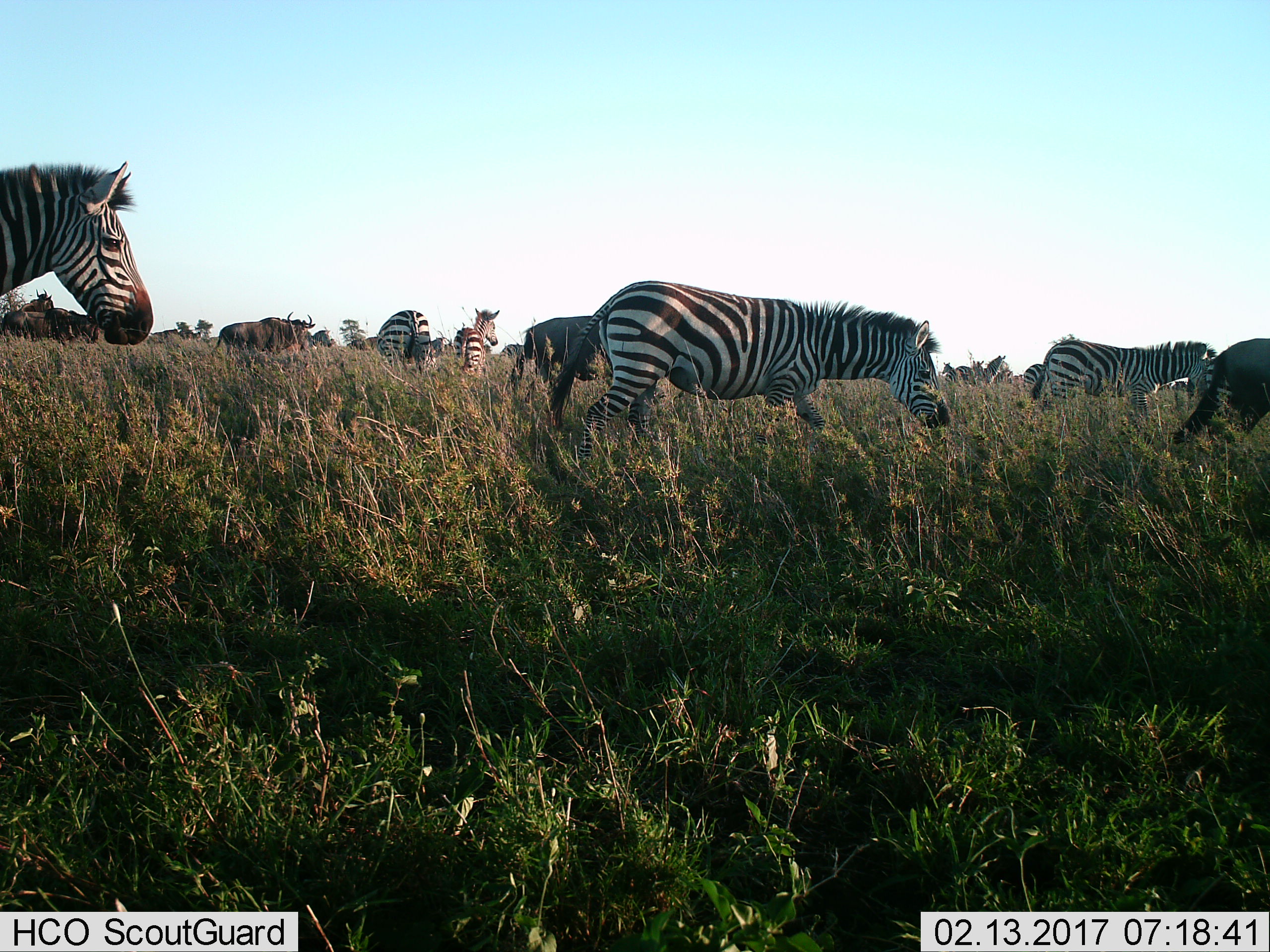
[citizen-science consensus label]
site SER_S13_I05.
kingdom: Animalia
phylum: Chordata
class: Mammalia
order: Artiodactyla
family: Bovidae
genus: Connochaetes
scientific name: Connochaetes taurinus taurinus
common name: blue wildebeest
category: wildebeestblue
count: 6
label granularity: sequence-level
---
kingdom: Animalia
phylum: Chordata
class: Mammalia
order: Perissodactyla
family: Equidae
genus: Equus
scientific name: Equus quagga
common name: plains zebra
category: zebraplains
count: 9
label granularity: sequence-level